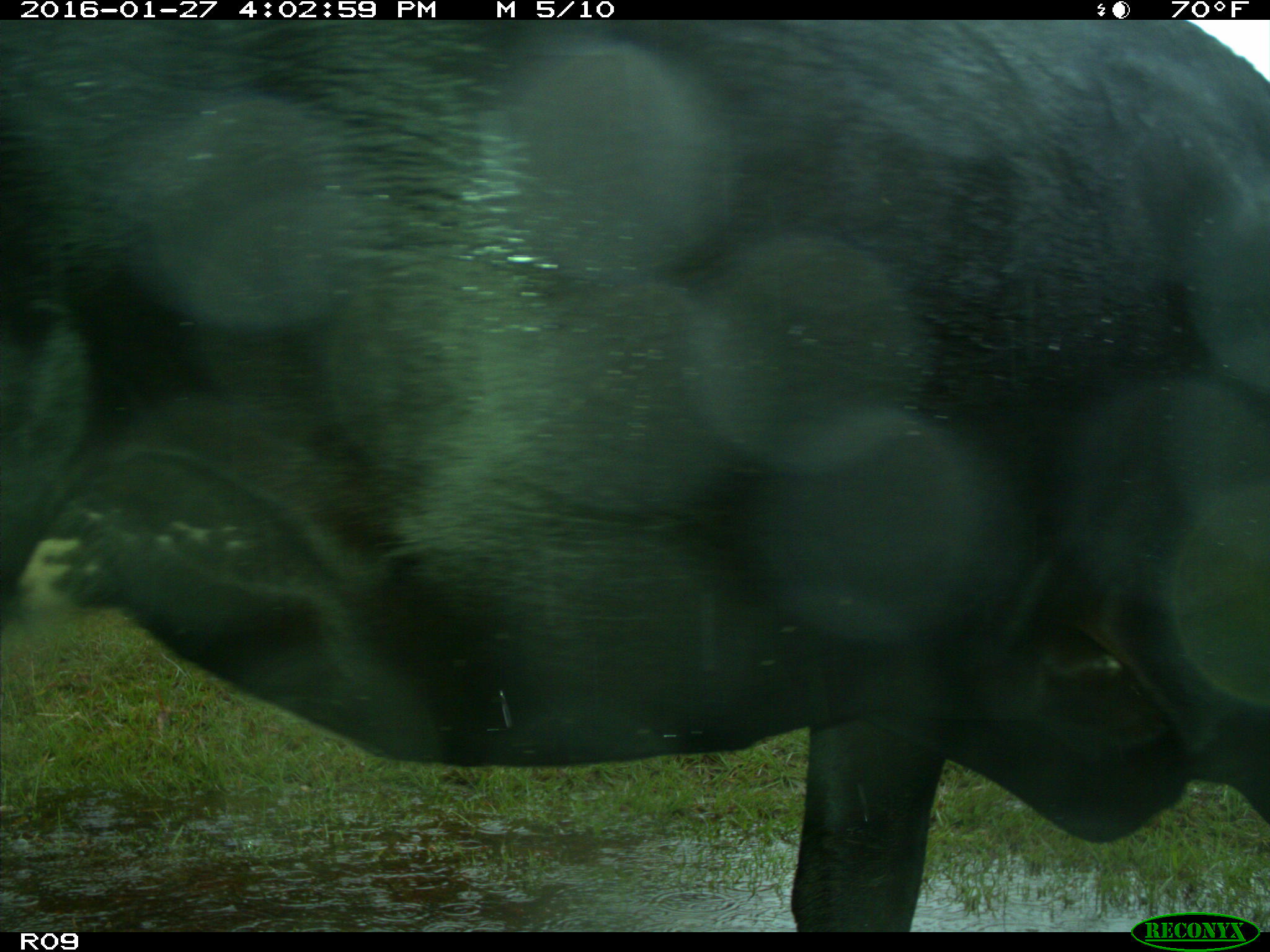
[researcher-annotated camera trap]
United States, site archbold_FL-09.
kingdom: Animalia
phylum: Chordata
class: Mammalia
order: Artiodactyla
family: Bovidae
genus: Bos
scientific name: Bos taurus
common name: domestic cow